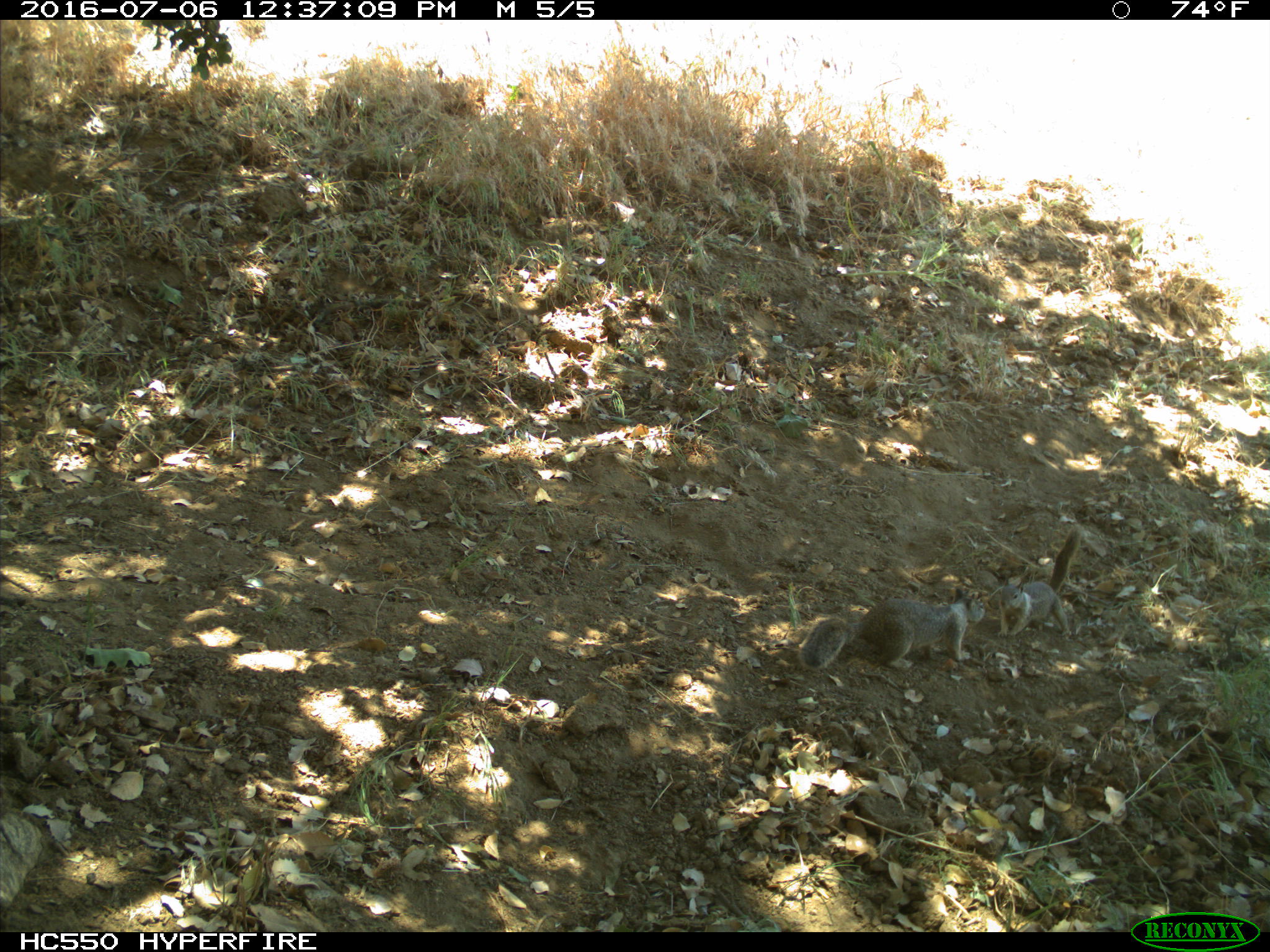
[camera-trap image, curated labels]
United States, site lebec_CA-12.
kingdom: Animalia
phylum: Chordata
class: Mammalia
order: Rodentia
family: Sciuridae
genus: Otospermophilus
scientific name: Otospermophilus beecheyi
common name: california ground squirrel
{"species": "Otospermophilus beecheyi (california ground squirrel)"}